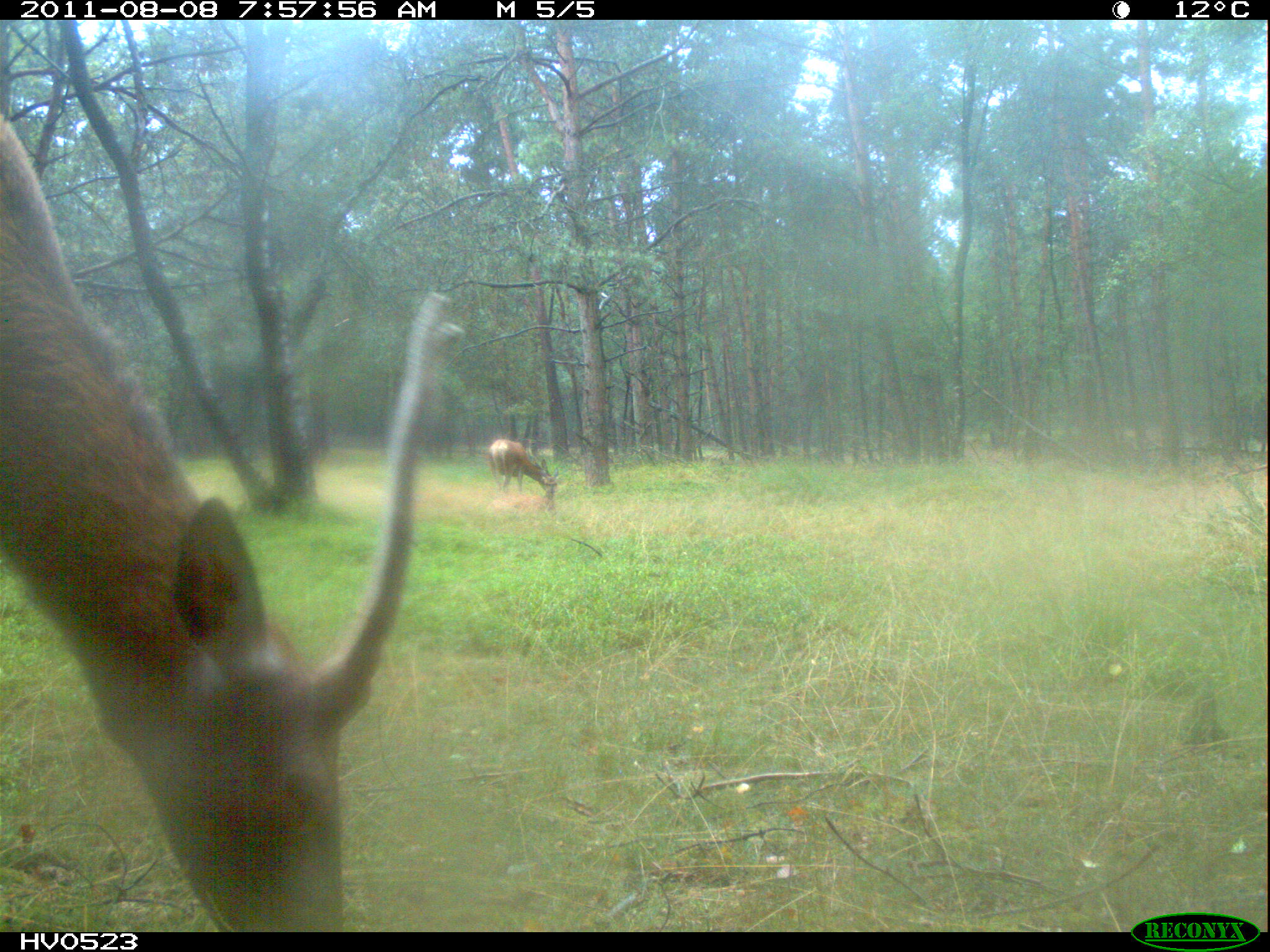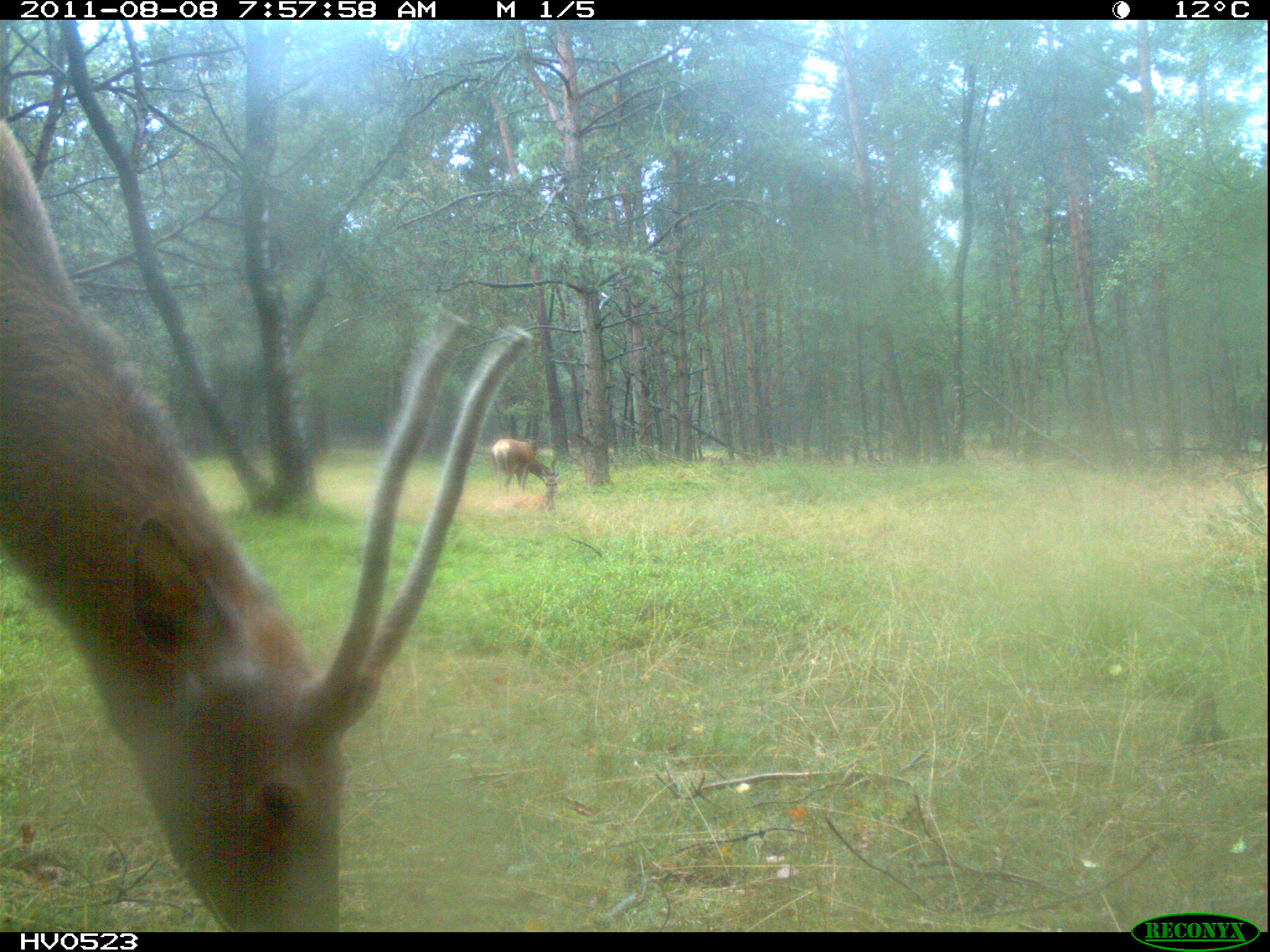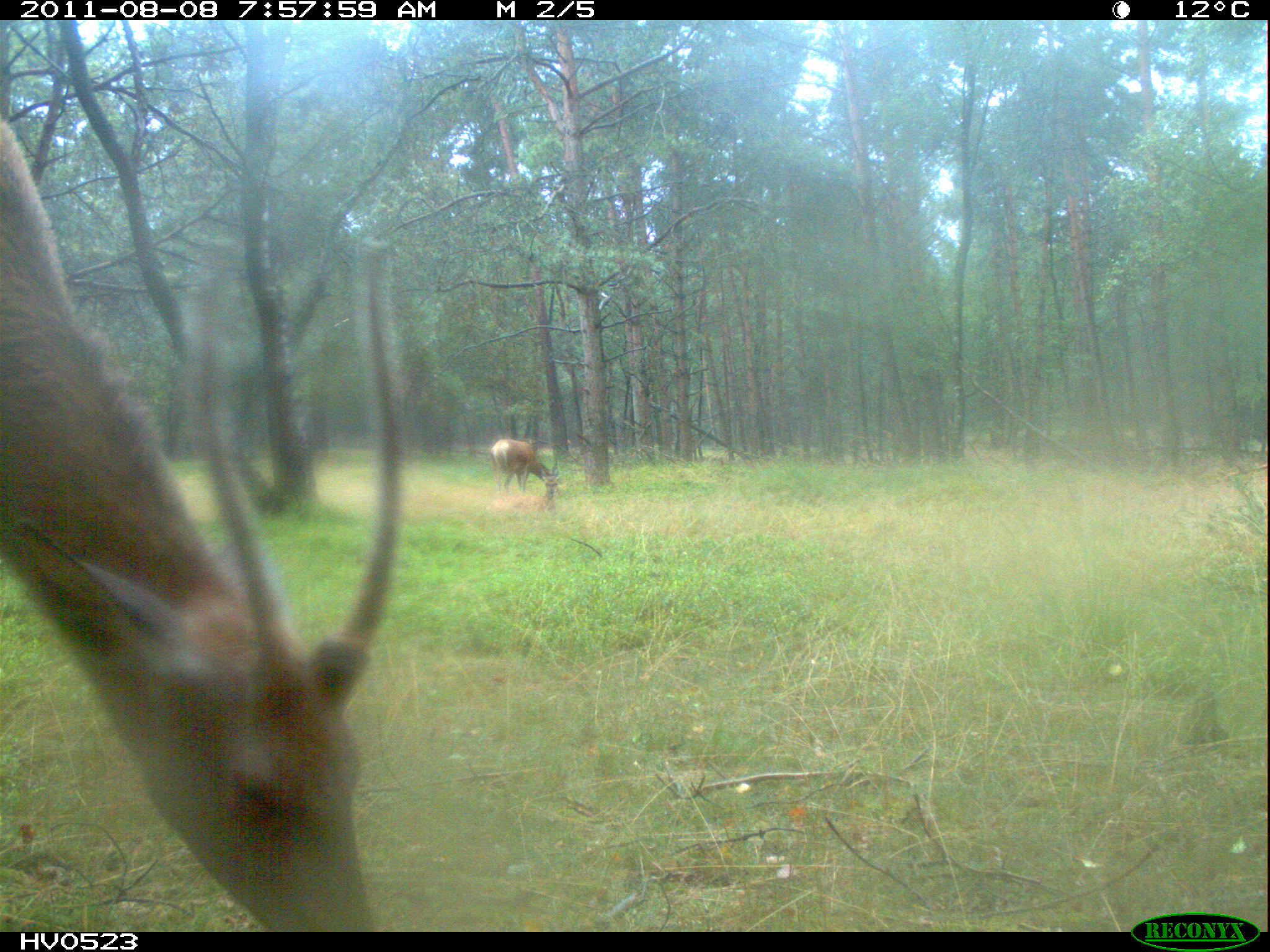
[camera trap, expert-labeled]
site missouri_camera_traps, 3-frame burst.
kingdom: Animalia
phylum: Chordata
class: Mammalia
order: Artiodactyla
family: Cervidae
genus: Cervus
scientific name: Cervus elaphus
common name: red deer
Red deer (Cervus elaphus). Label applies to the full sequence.